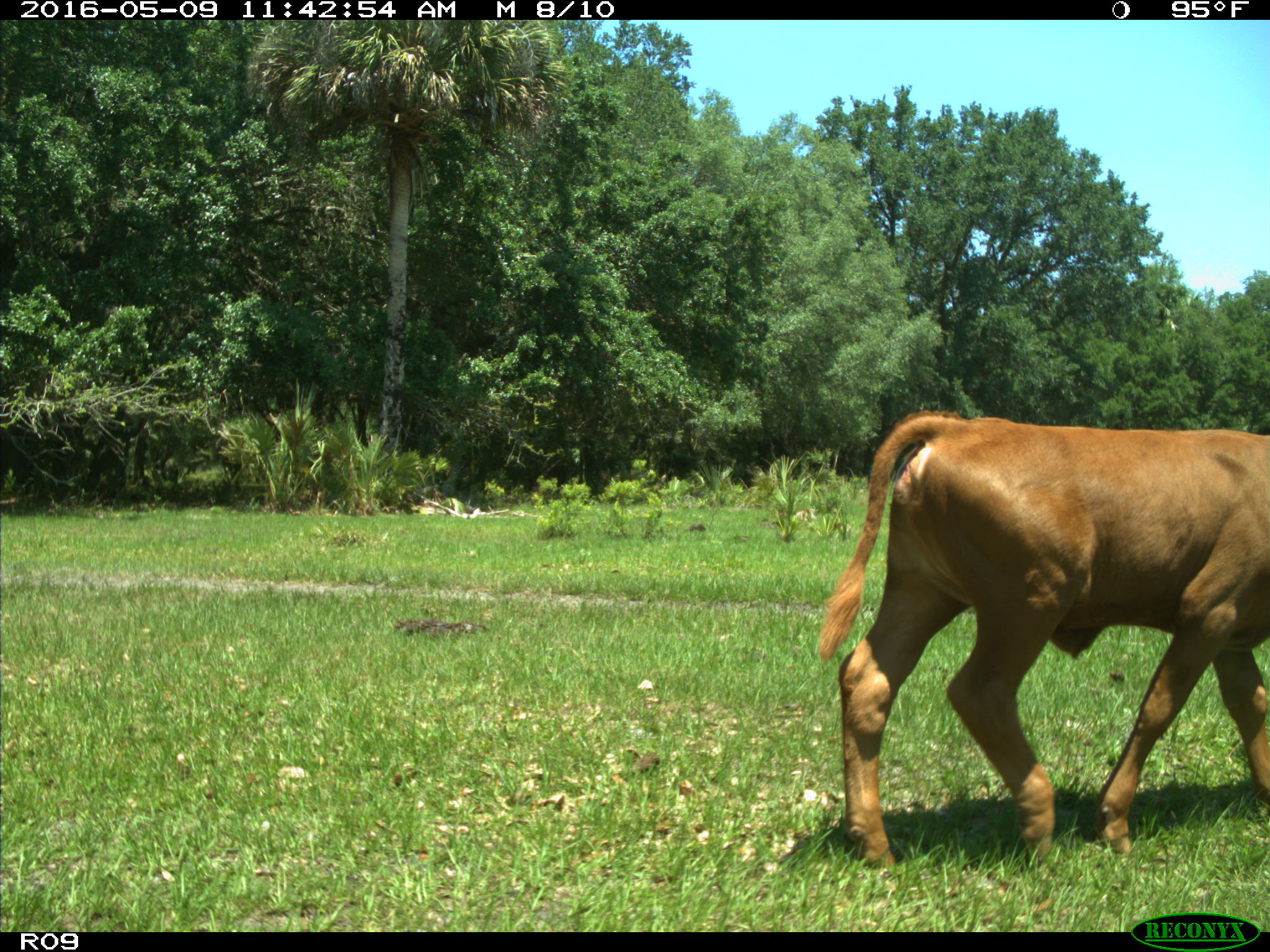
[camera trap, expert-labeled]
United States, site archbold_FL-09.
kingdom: Animalia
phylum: Chordata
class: Mammalia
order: Artiodactyla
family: Bovidae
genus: Bos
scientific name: Bos taurus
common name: domestic cow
Bos taurus (domestic cow).